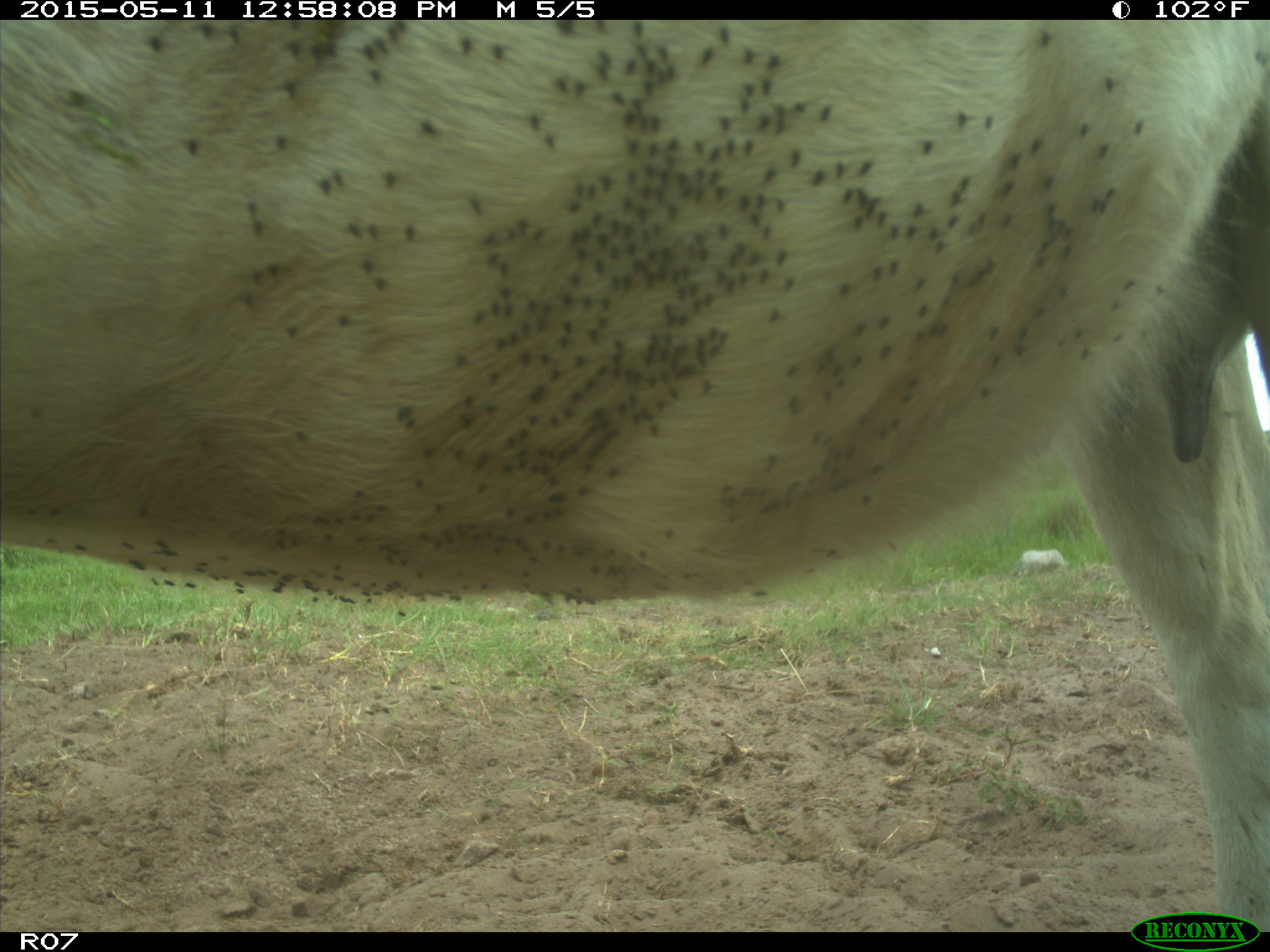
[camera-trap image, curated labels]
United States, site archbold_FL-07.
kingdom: Animalia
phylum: Chordata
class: Mammalia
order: Artiodactyla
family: Bovidae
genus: Bos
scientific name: Bos taurus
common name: domestic cow